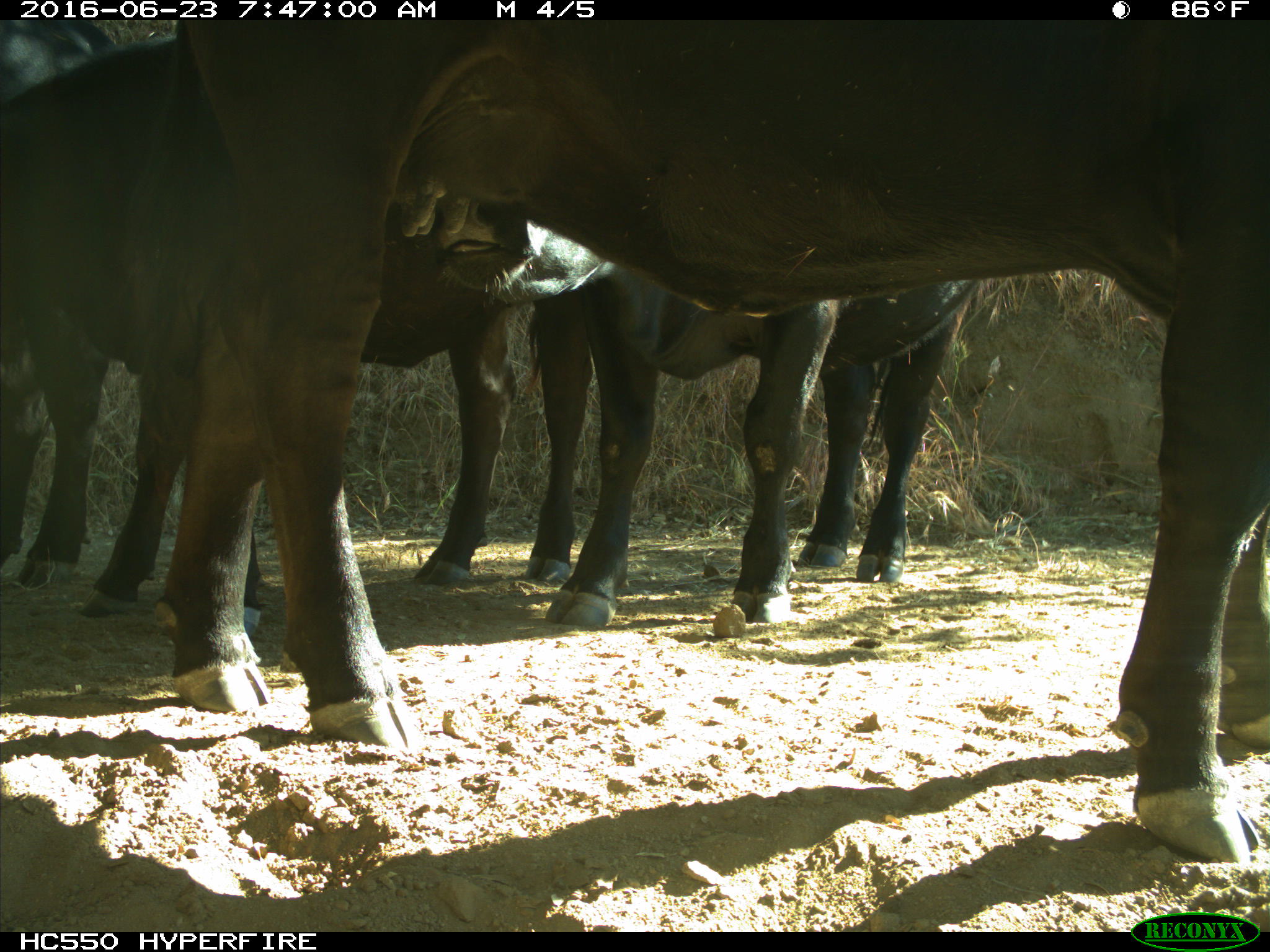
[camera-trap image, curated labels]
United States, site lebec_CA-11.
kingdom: Animalia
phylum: Chordata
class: Mammalia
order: Artiodactyla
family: Bovidae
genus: Bos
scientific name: Bos taurus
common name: domestic cow